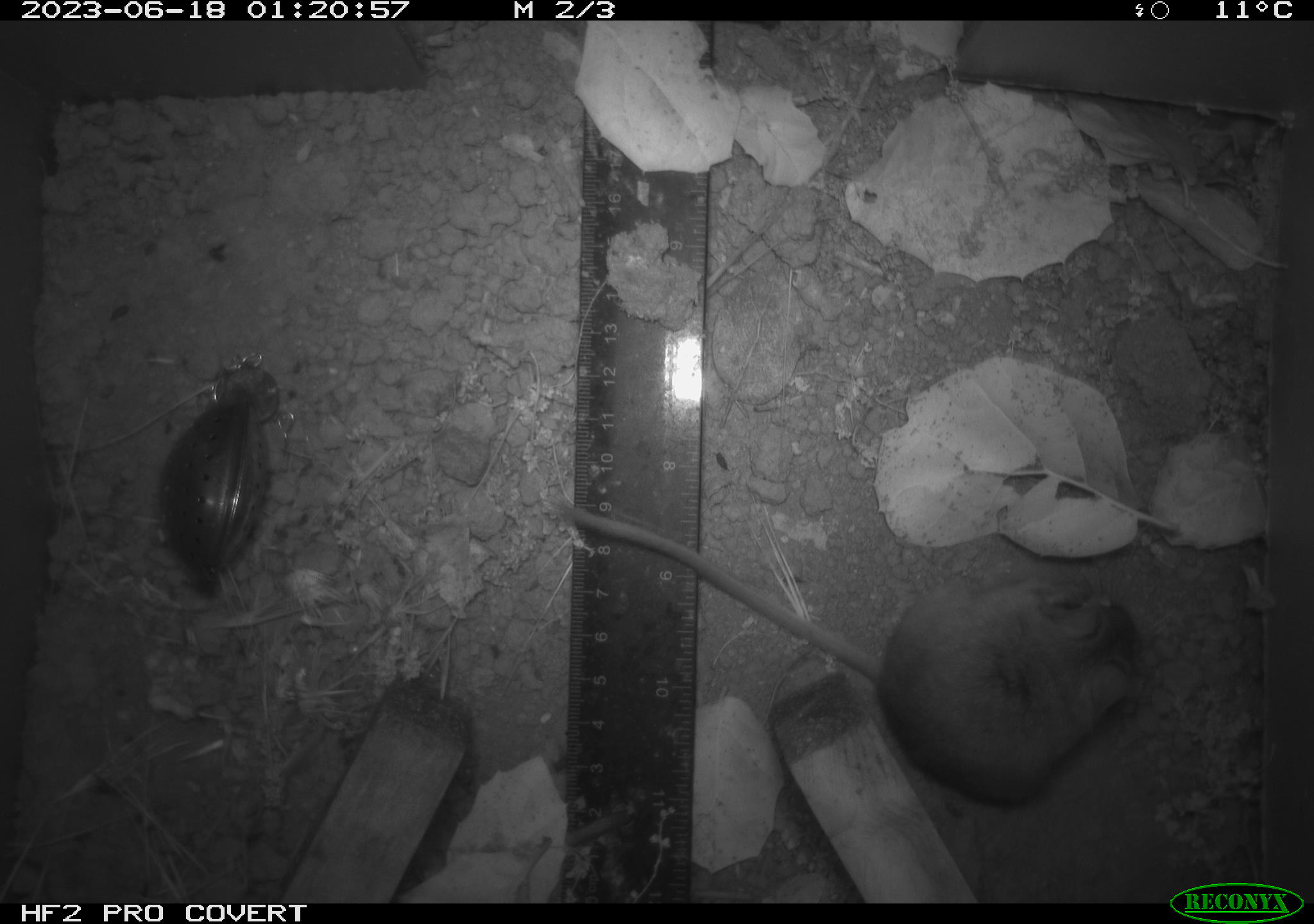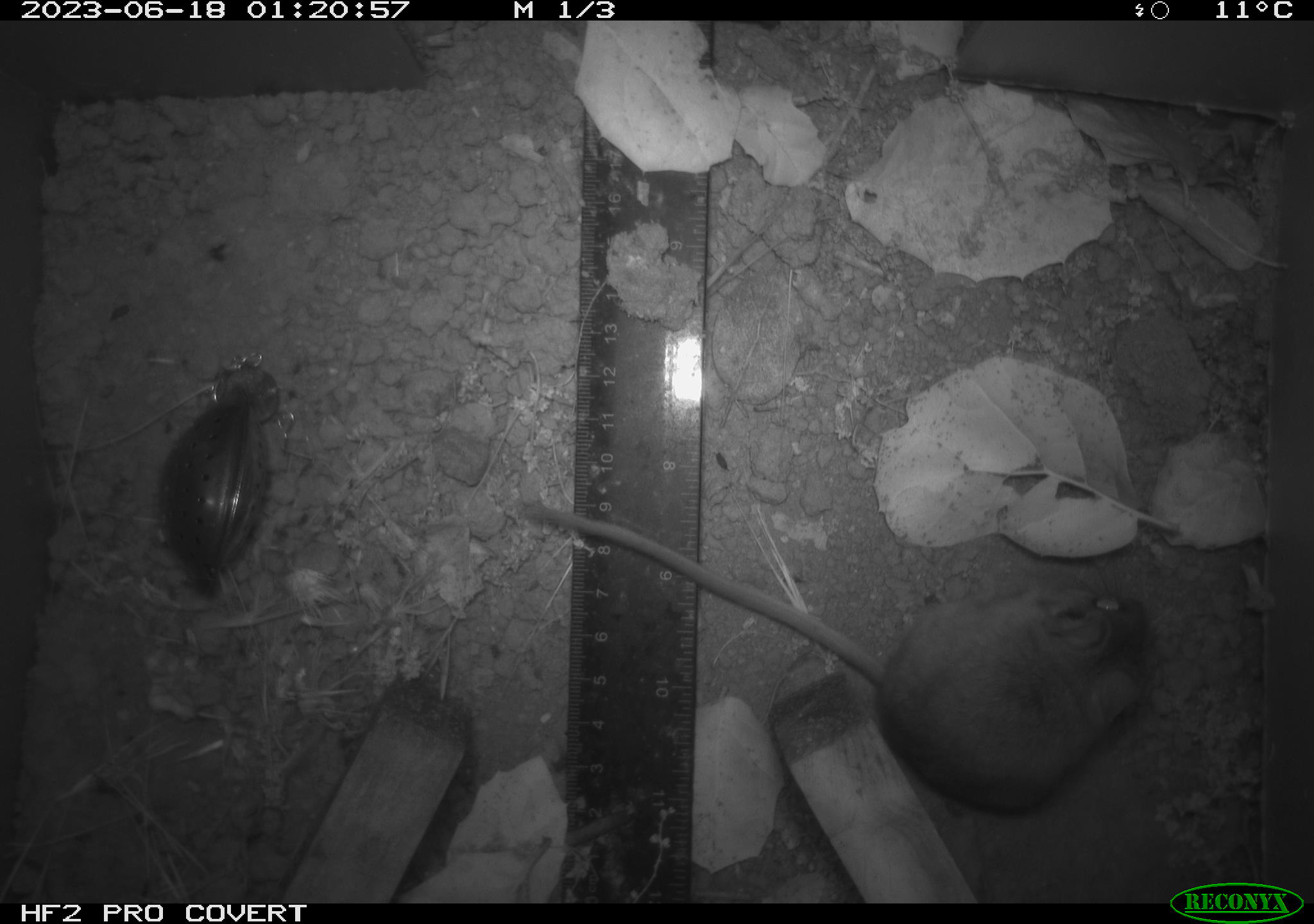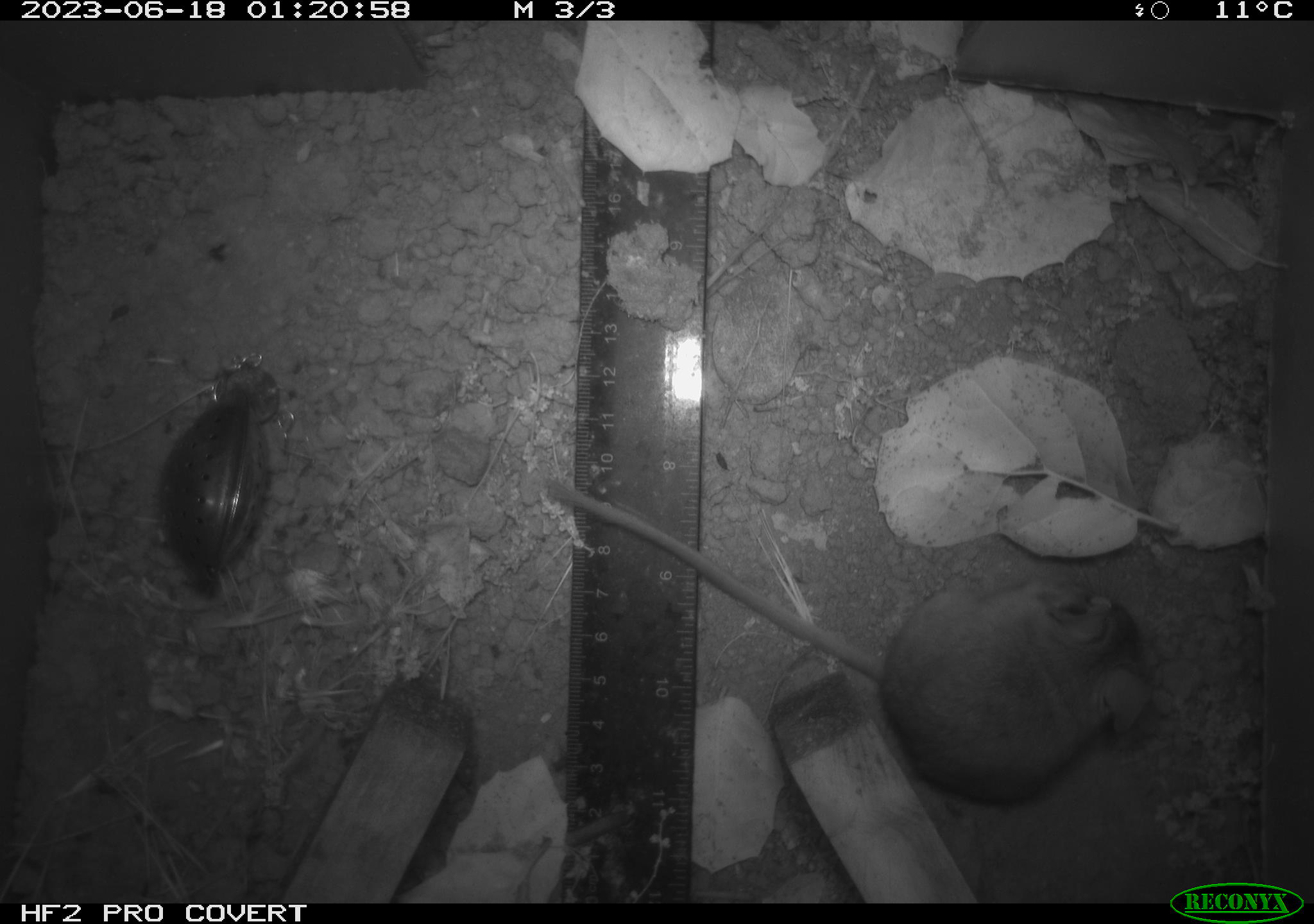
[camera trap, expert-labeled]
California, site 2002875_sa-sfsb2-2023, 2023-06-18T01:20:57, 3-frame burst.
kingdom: Animalia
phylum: Chordata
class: Mammalia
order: Rodentia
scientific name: Rodentia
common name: mouse species